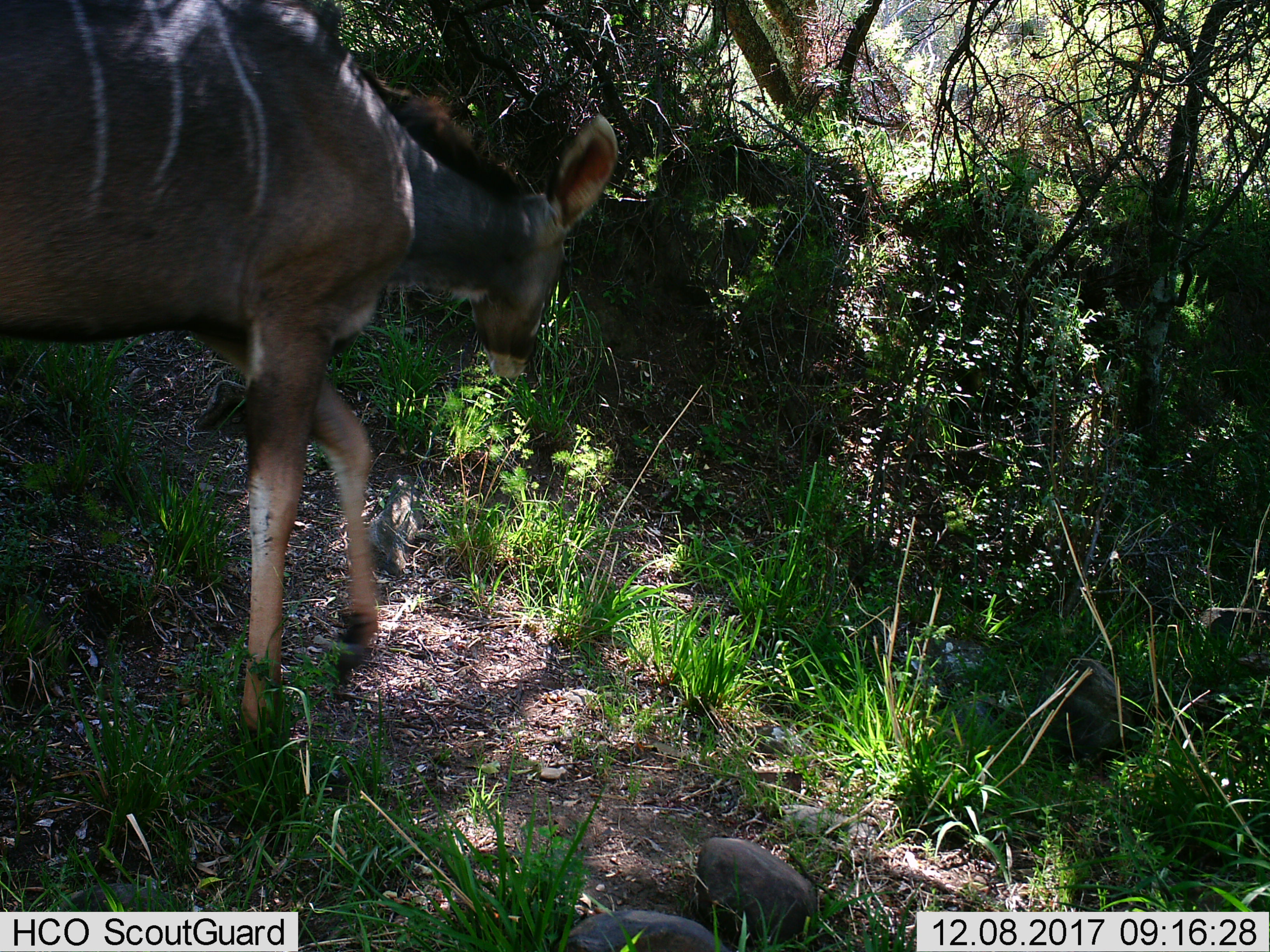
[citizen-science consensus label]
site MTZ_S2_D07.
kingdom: Animalia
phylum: Chordata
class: Mammalia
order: Artiodactyla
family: Bovidae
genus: Tragelaphus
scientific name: Tragelaphus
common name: kudu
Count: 1.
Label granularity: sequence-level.